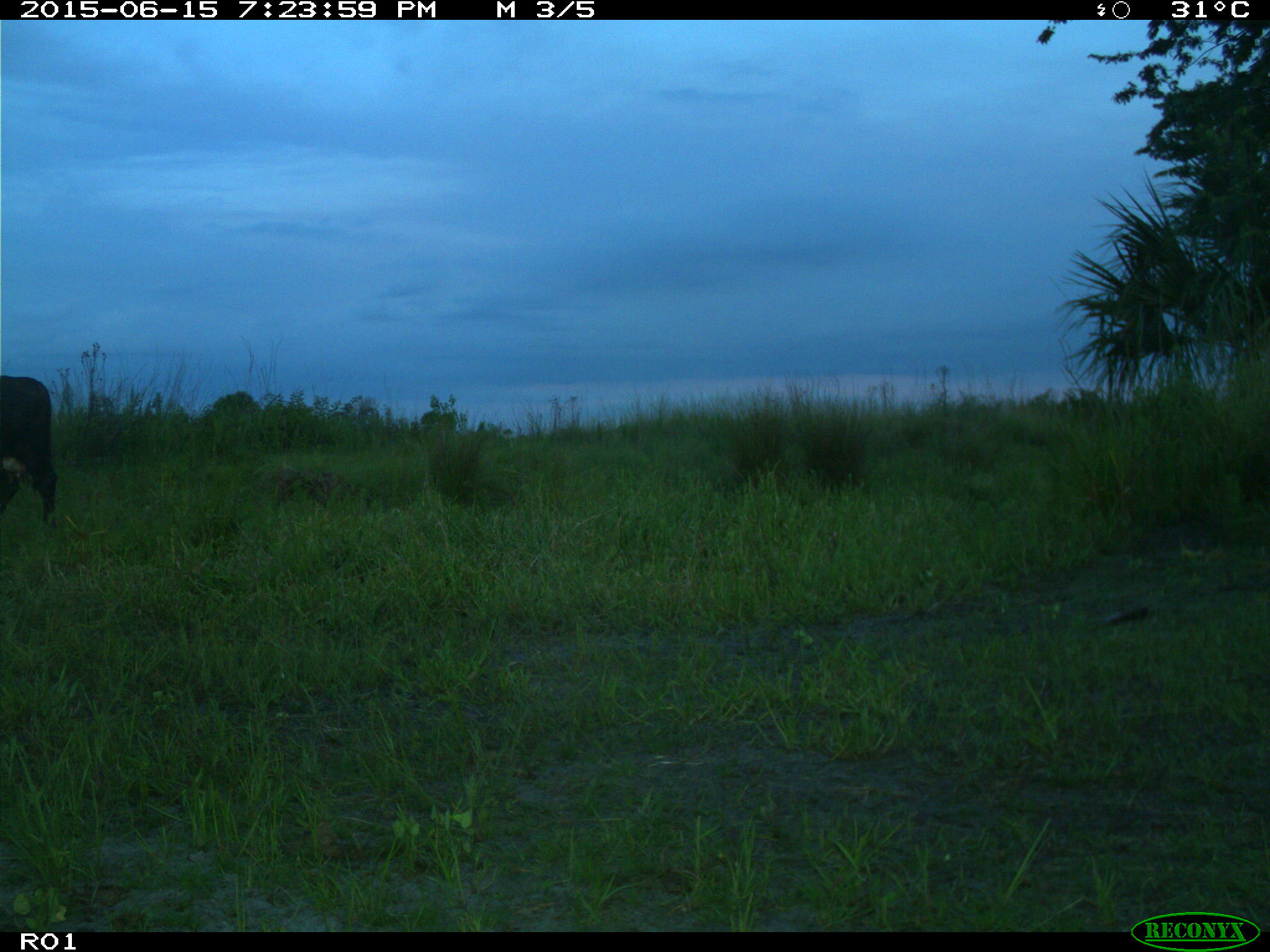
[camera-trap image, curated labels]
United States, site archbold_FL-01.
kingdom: Animalia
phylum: Chordata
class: Mammalia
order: Artiodactyla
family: Bovidae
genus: Bos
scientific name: Bos taurus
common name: domestic cow